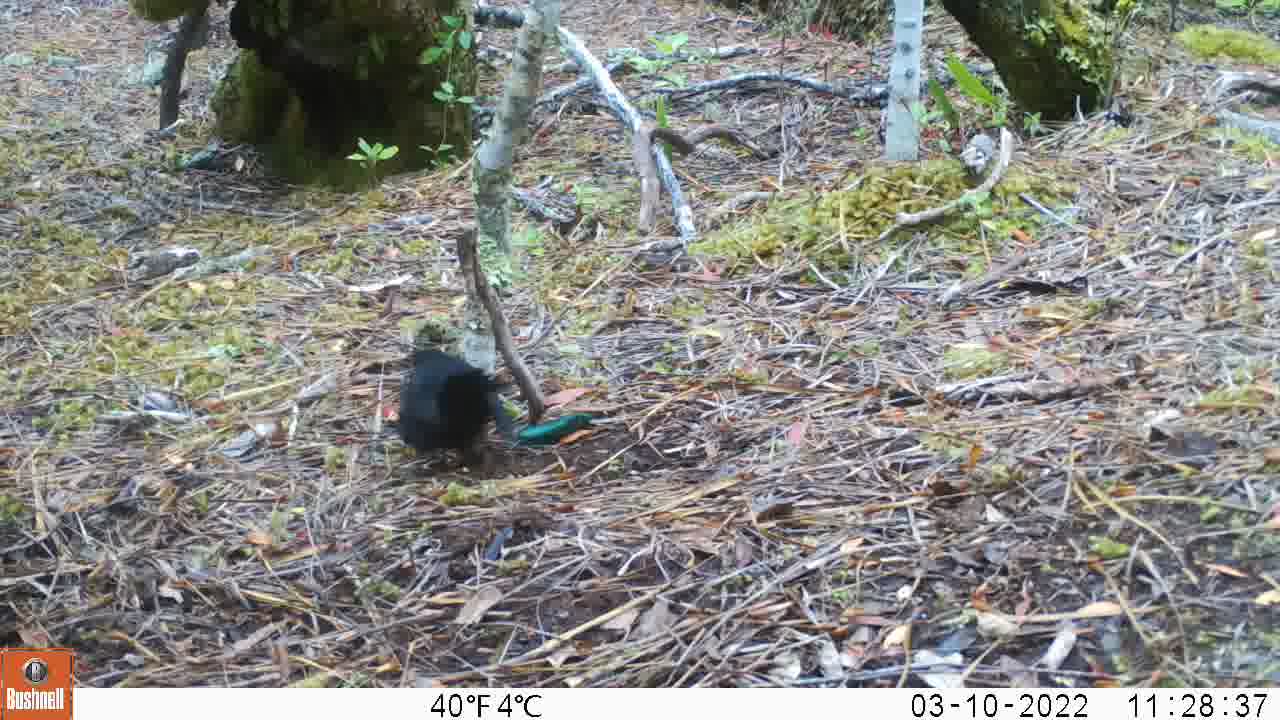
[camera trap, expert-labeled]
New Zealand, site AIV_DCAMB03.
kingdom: Animalia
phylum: Chordata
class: Aves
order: Passeriformes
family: Turdidae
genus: Turdus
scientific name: Turdus merula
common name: eurasian blackbird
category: blackbird